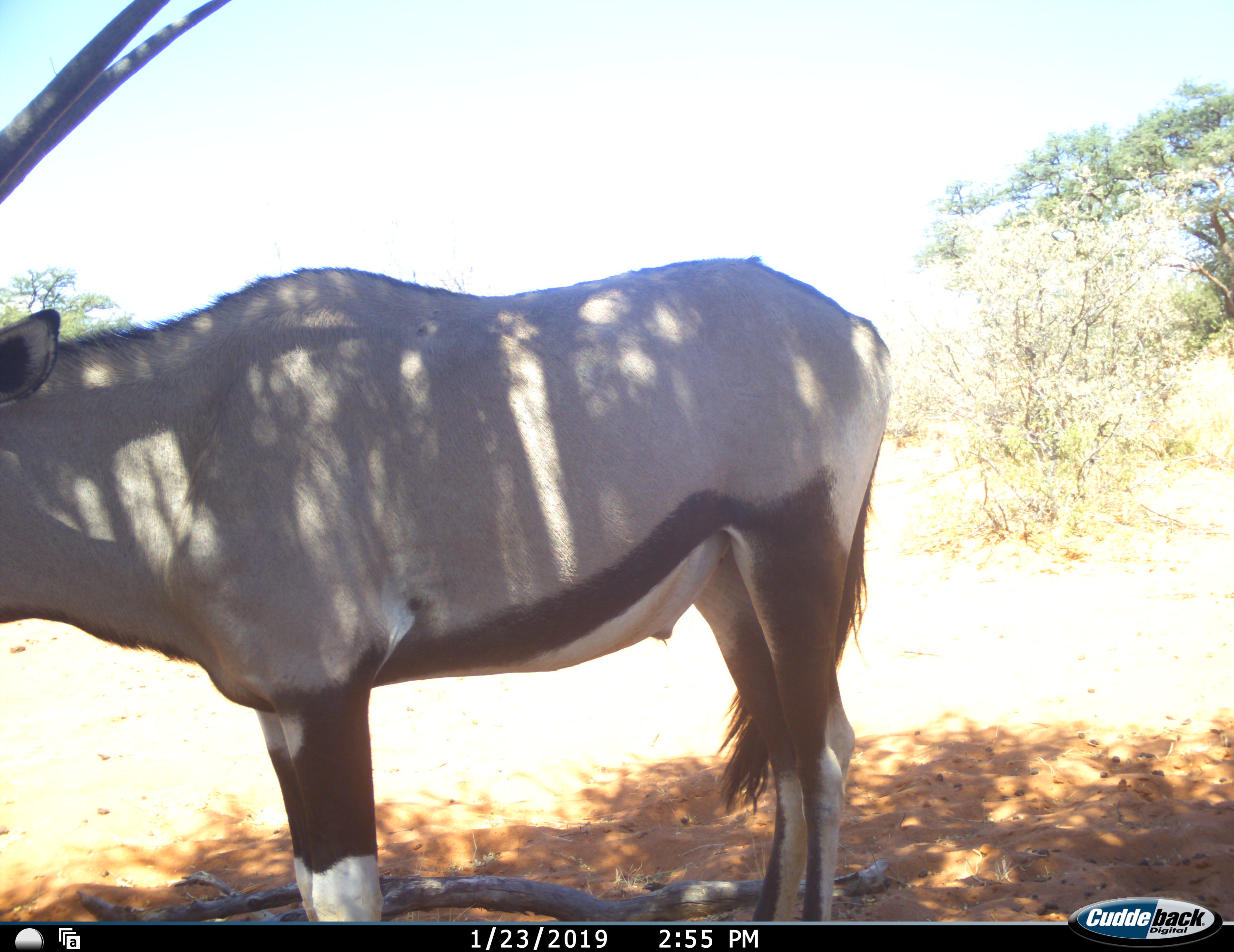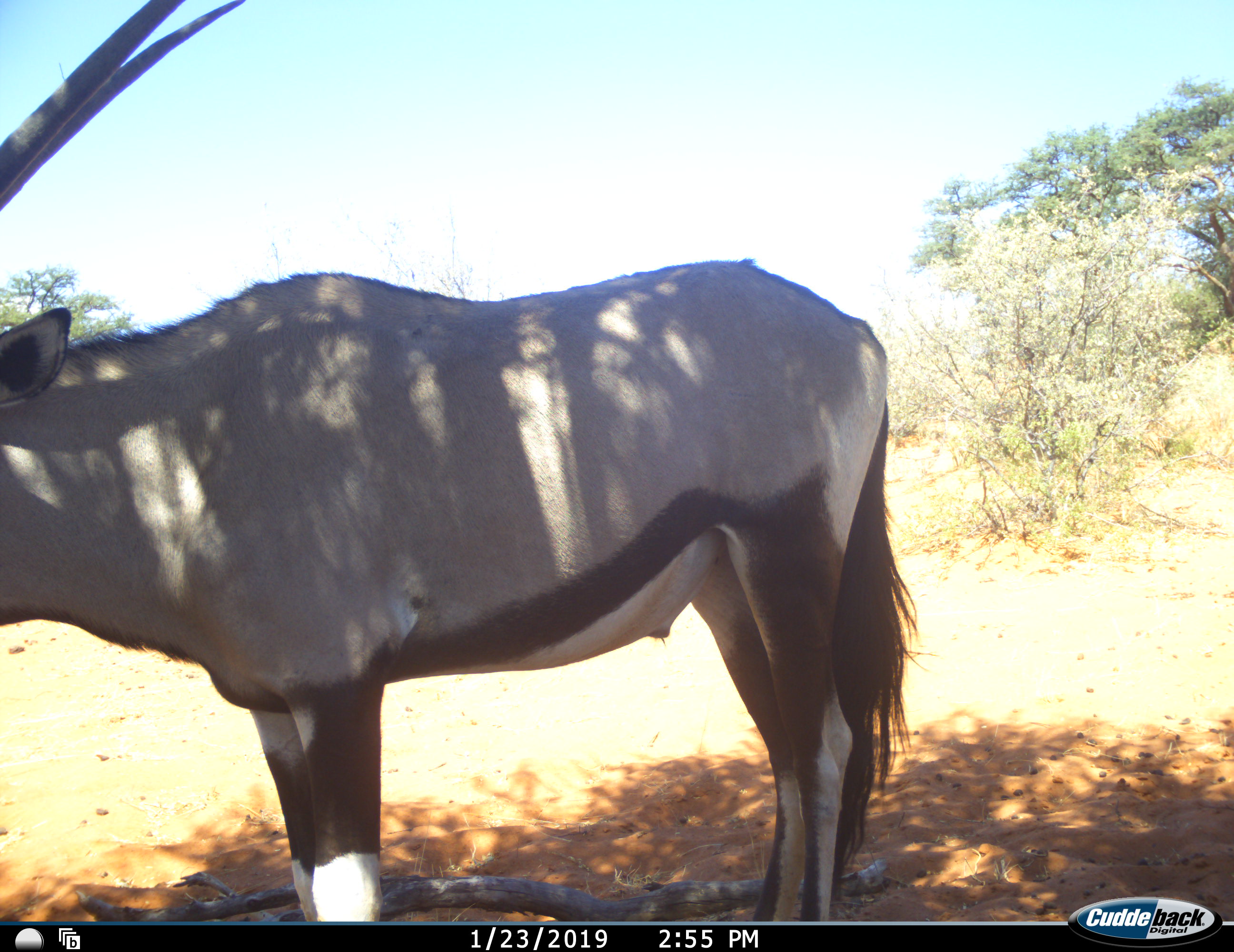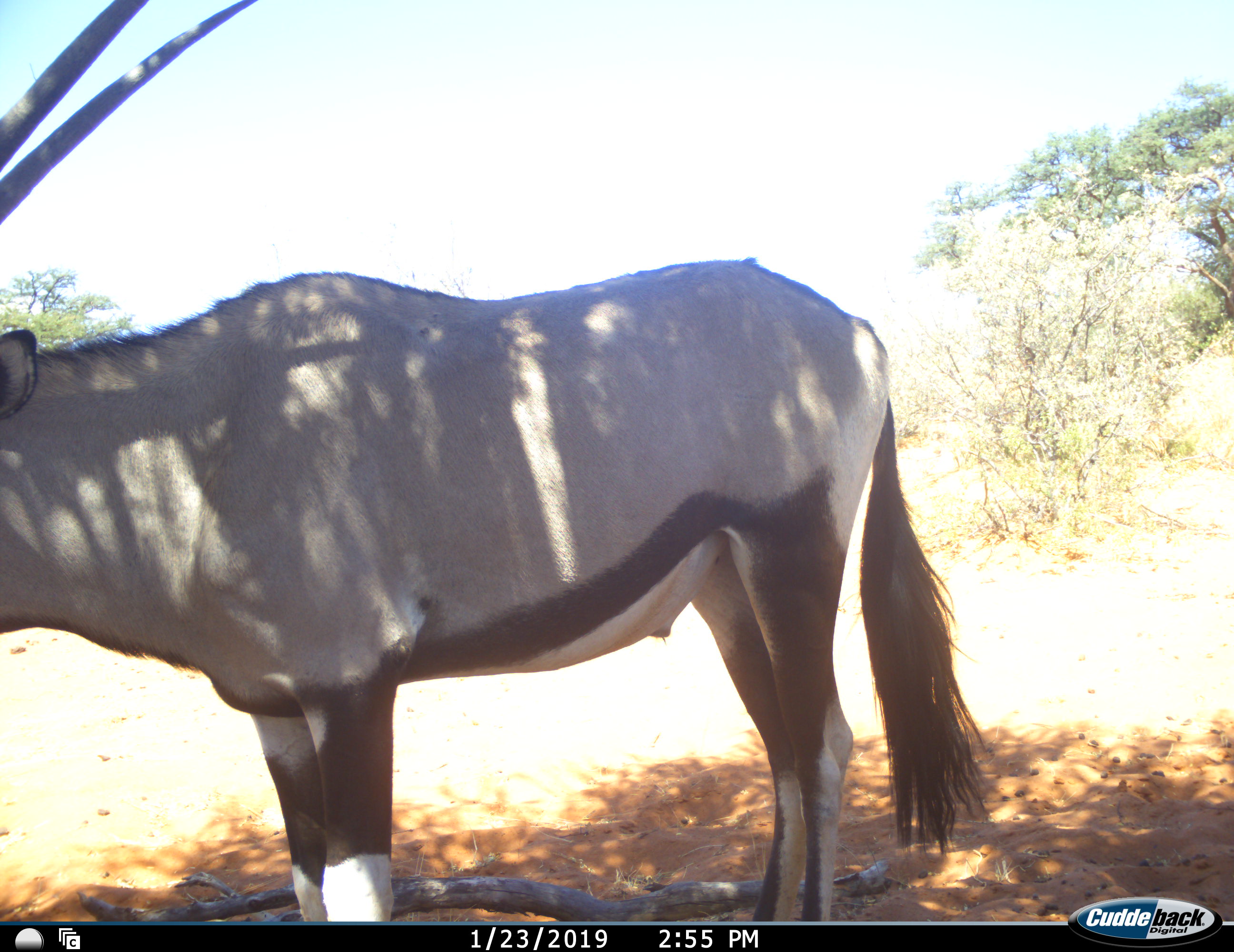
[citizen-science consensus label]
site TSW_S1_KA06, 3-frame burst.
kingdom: Animalia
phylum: Chordata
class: Mammalia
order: Artiodactyla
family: Bovidae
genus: Oryx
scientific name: Oryx gazella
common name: gemsbok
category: oryx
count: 1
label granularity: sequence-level